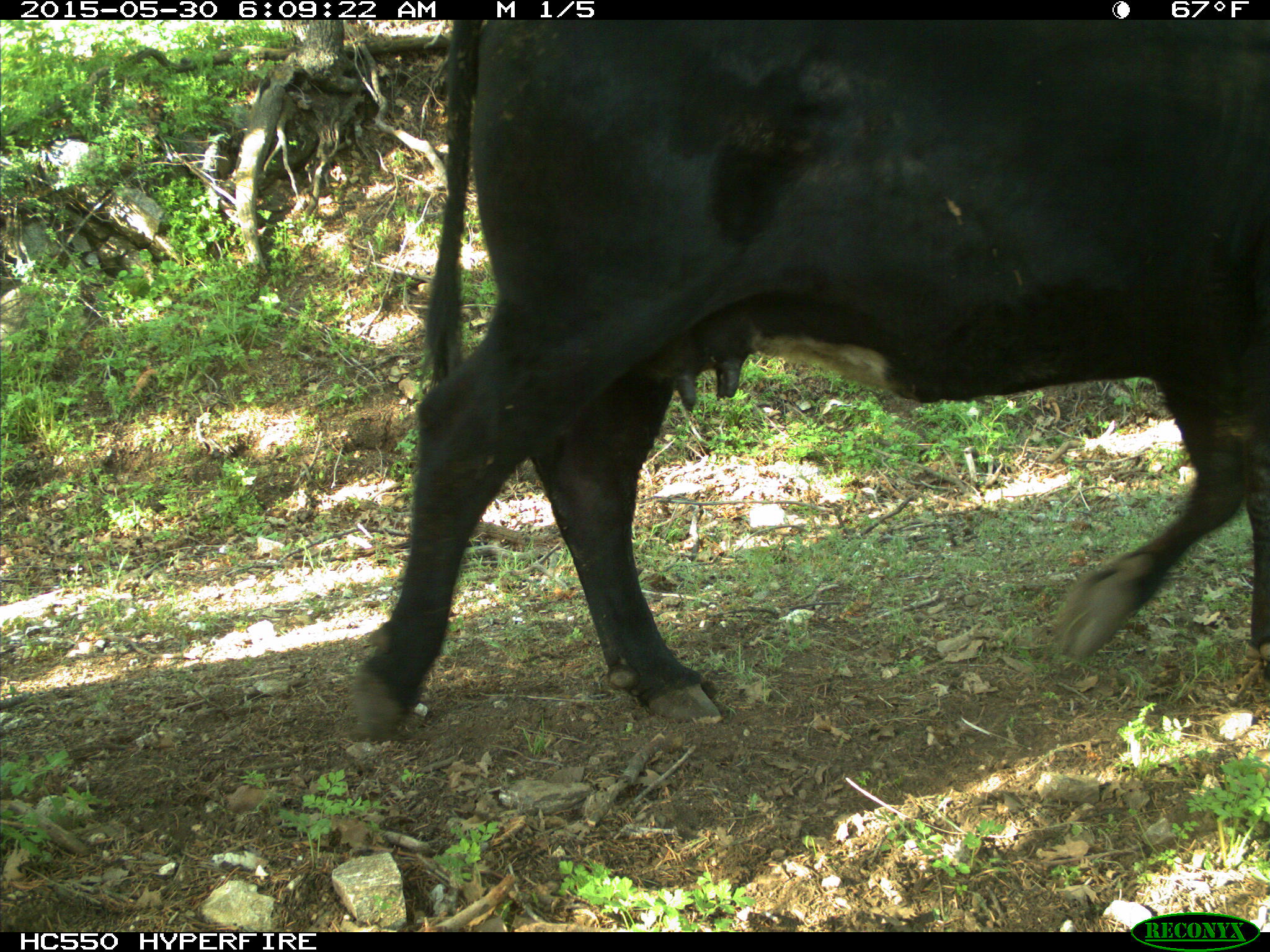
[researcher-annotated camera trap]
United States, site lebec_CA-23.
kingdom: Animalia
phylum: Chordata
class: Mammalia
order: Artiodactyla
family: Bovidae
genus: Bos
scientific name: Bos taurus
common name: domestic cow